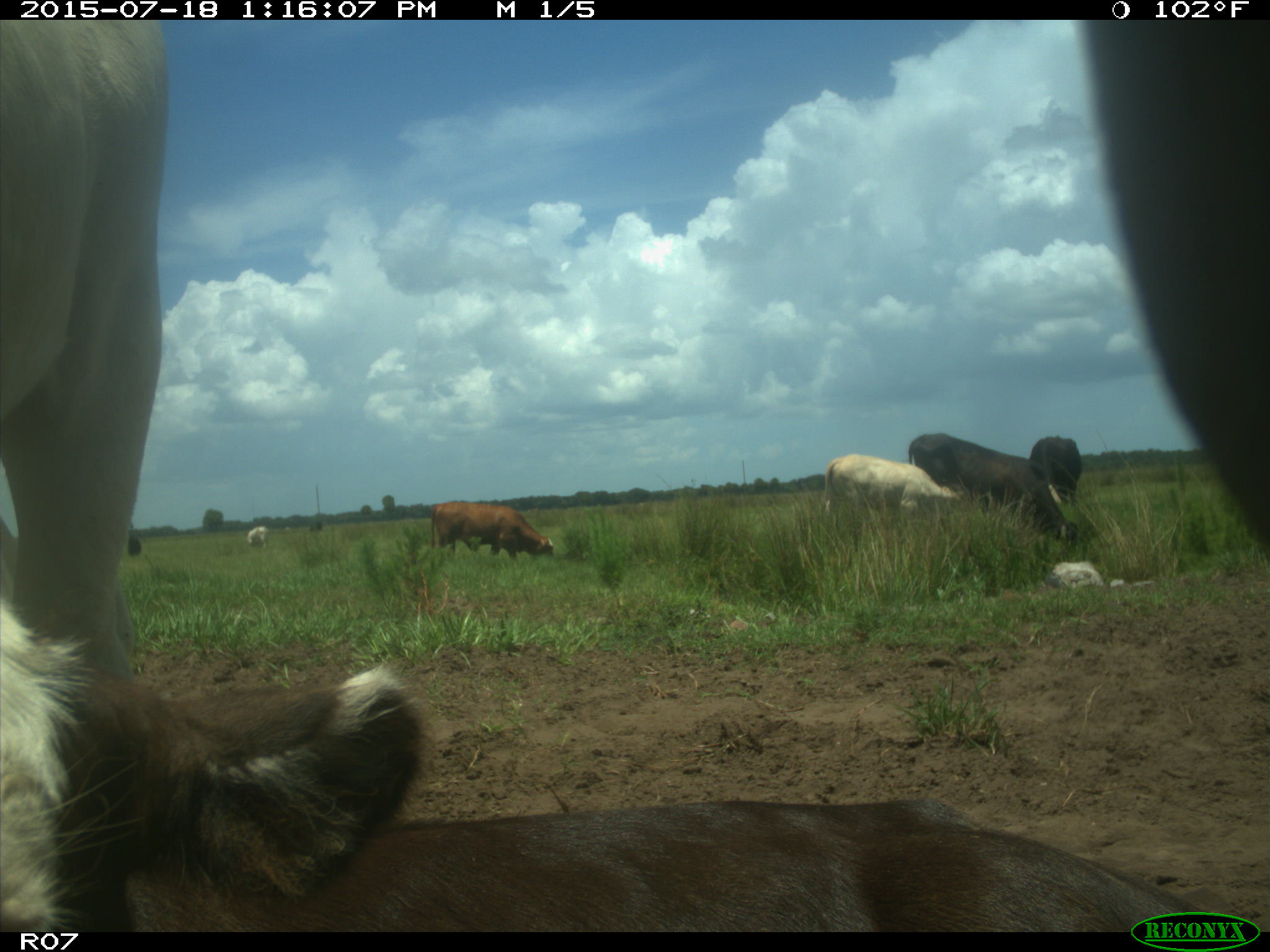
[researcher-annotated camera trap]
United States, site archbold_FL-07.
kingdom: Animalia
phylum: Chordata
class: Mammalia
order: Artiodactyla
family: Bovidae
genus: Bos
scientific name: Bos taurus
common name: domestic cow